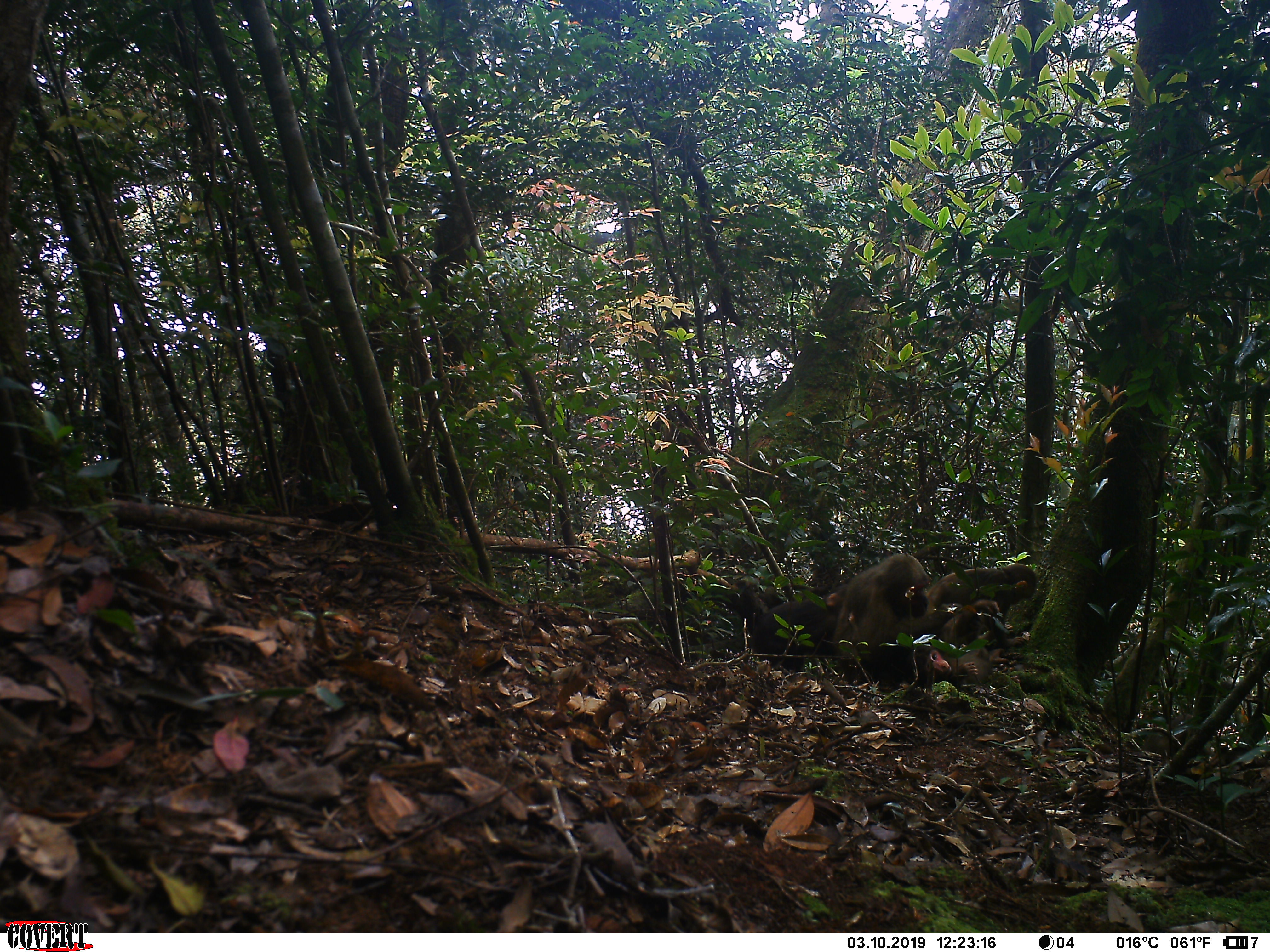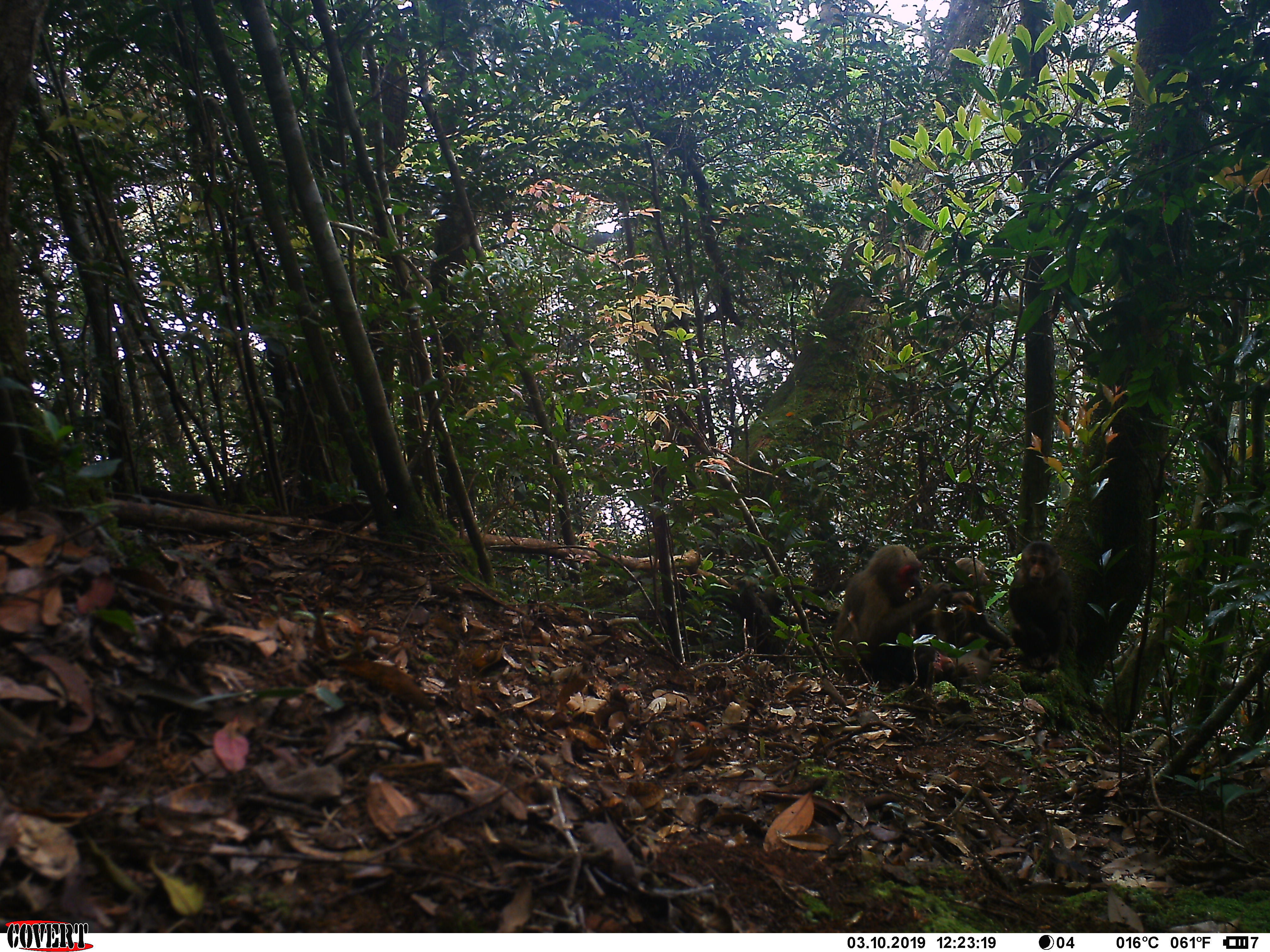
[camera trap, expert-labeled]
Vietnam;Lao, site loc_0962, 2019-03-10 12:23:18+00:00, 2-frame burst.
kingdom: Animalia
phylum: Chordata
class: Mammalia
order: Primates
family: Cercopithecidae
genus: Macaca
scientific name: Macaca arctoides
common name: stump-tailed macaque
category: stump tailed macaque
Stump tailed macaque (stump-tailed macaque) (Macaca arctoides). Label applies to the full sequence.